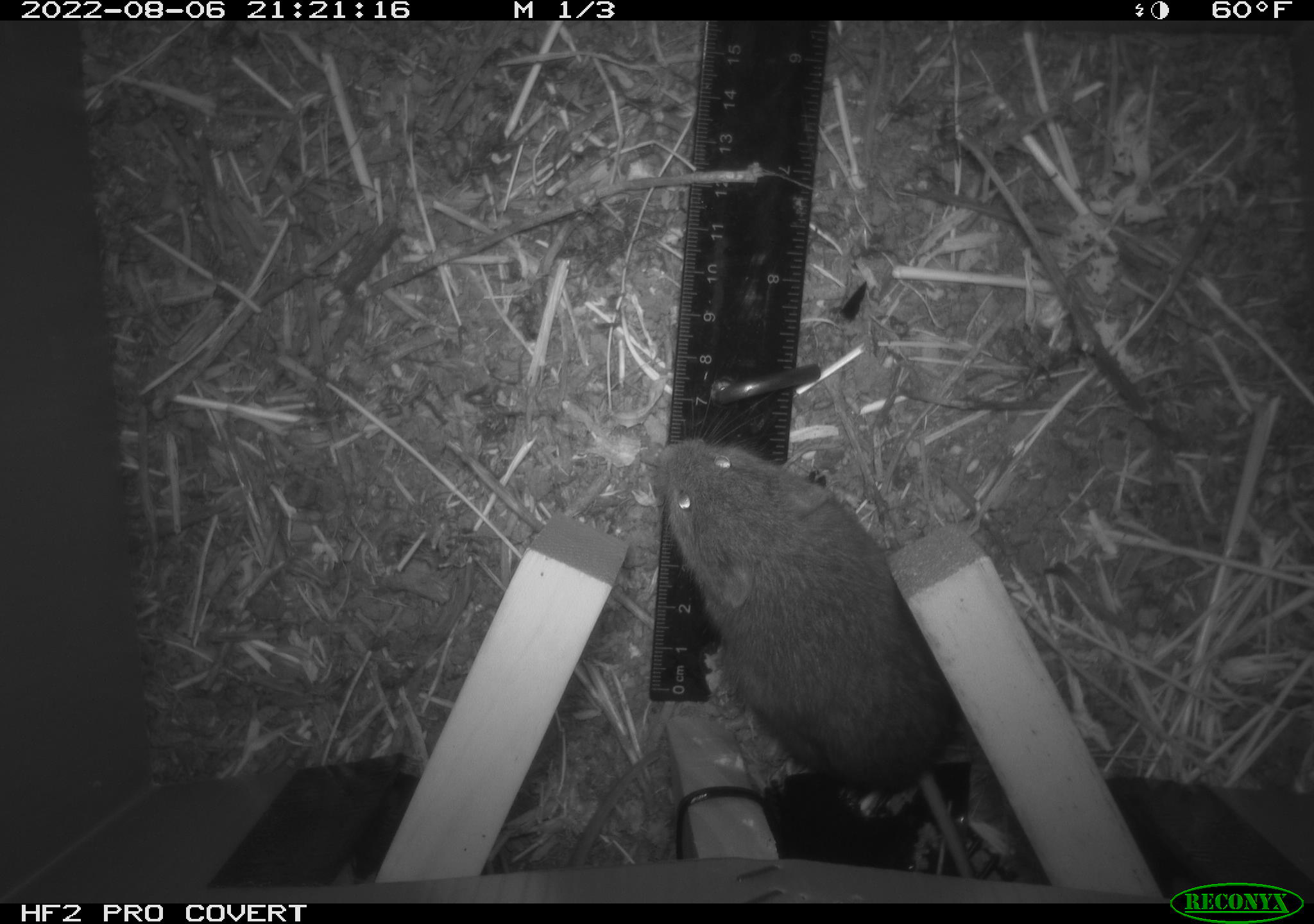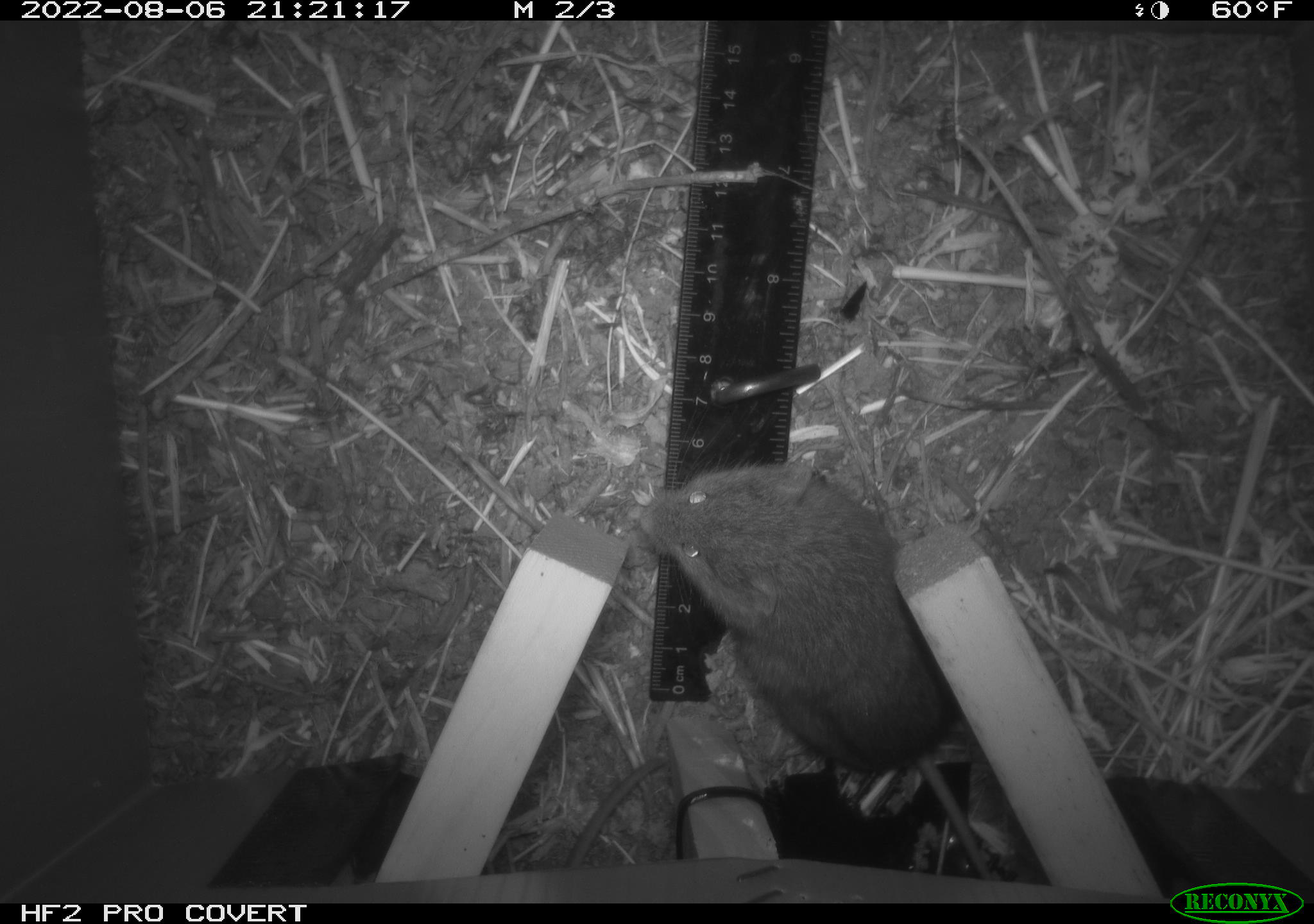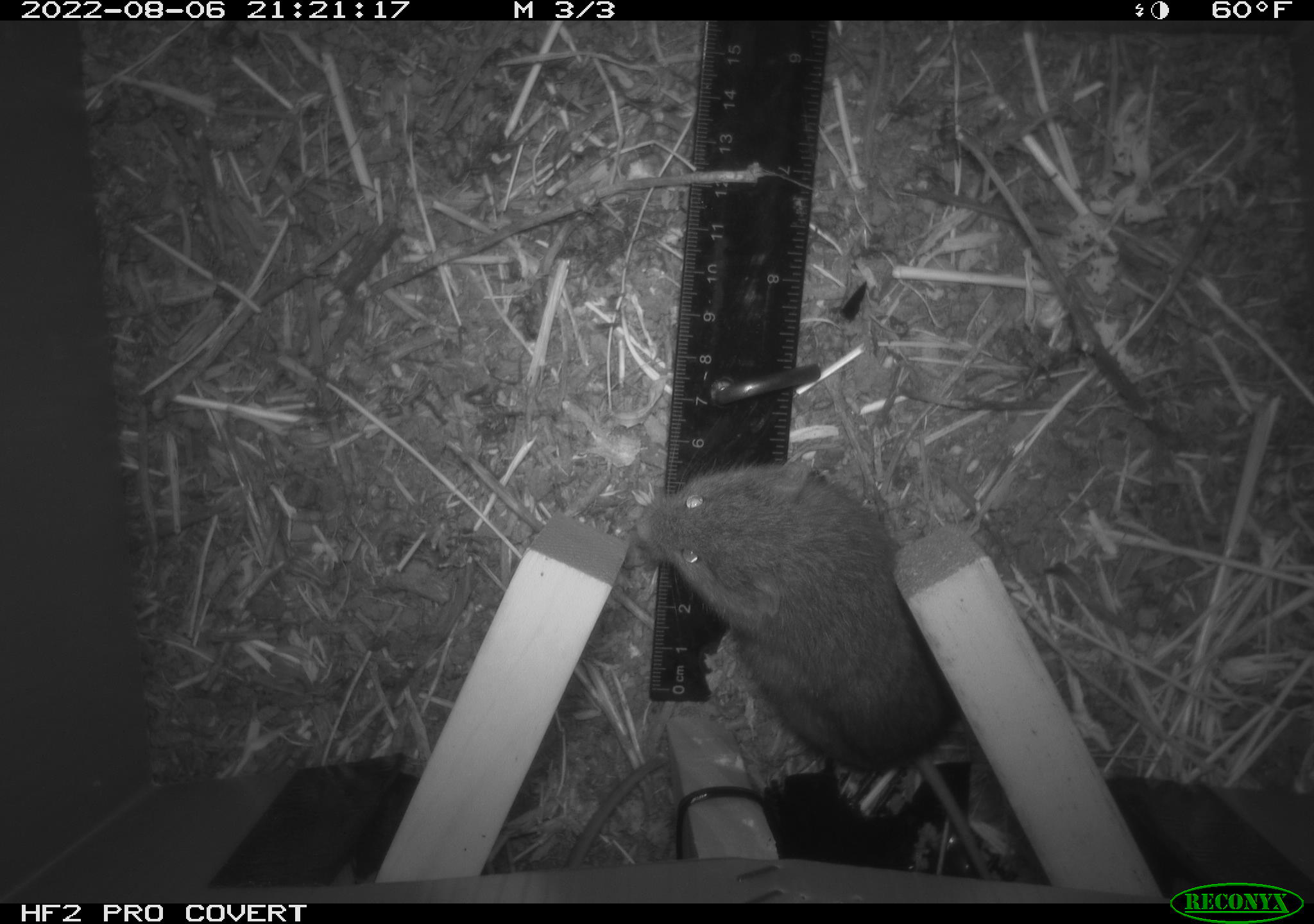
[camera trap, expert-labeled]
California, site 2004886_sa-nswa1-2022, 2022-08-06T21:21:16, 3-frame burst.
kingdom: Animalia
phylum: Chordata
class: Mammalia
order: Rodentia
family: Cricetidae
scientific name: Cricetidae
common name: hamsters, voles, lemmings, and allies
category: cricetidae family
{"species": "cricetidae family (hamsters, voles, lemmings, and allies) (Cricetidae)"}